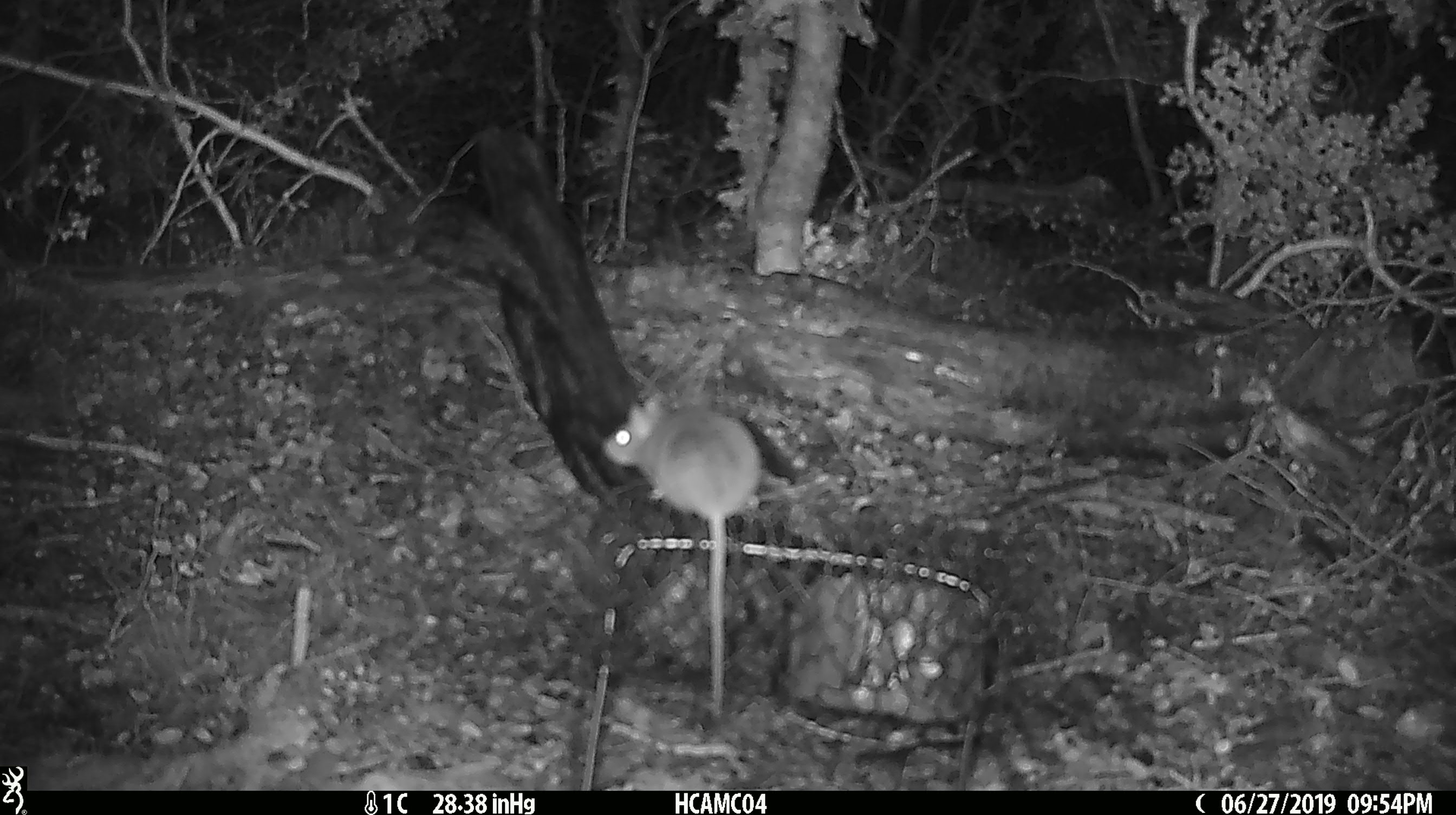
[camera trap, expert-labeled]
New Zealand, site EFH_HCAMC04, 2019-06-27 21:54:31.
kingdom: Animalia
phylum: Chordata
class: Mammalia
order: Rodentia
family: Muridae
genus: Mus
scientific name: Mus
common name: mouse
Mouse (Mus).